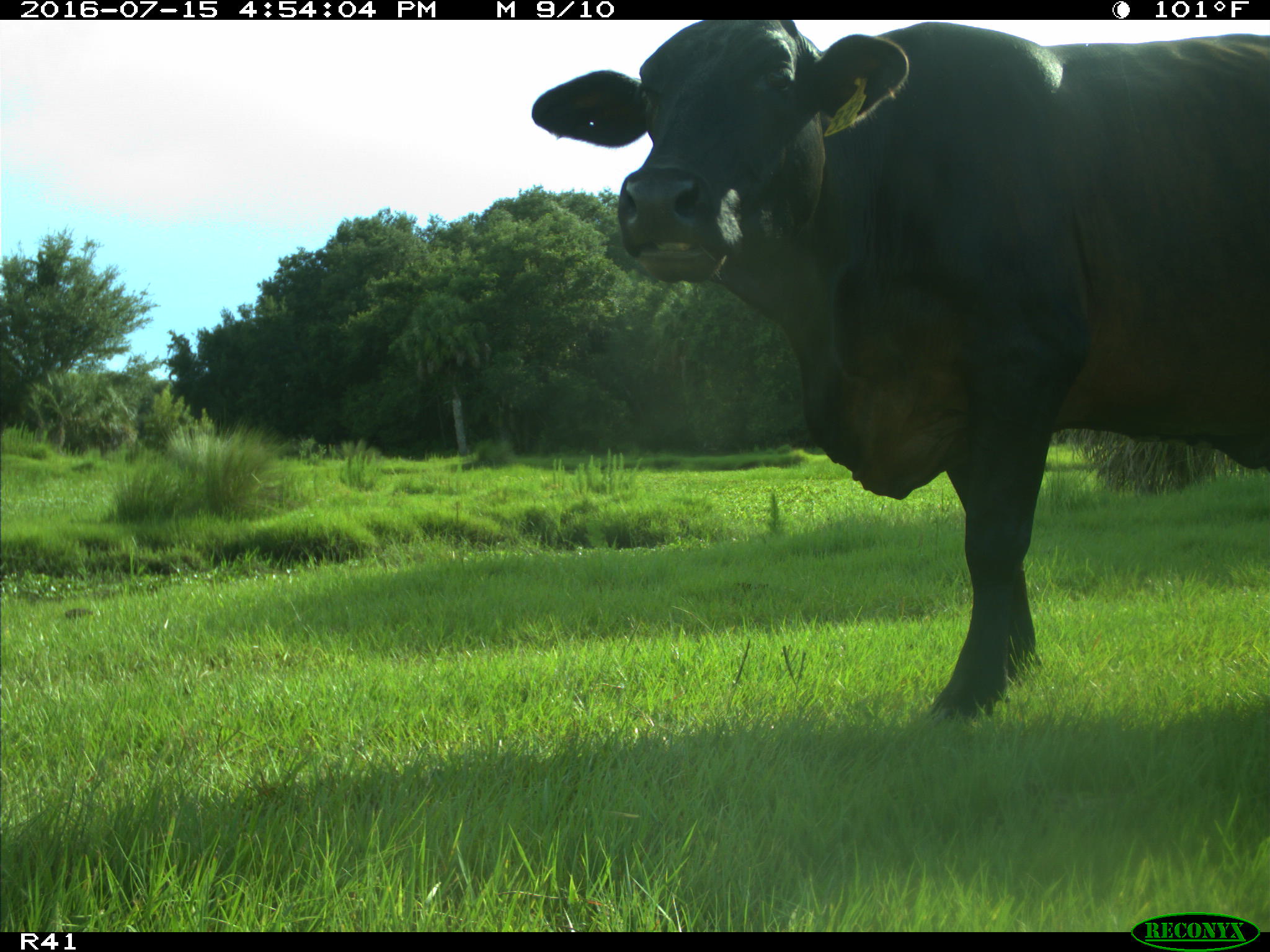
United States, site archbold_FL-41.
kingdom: Animalia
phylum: Chordata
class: Mammalia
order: Artiodactyla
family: Bovidae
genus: Bos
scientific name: Bos taurus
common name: domestic cow